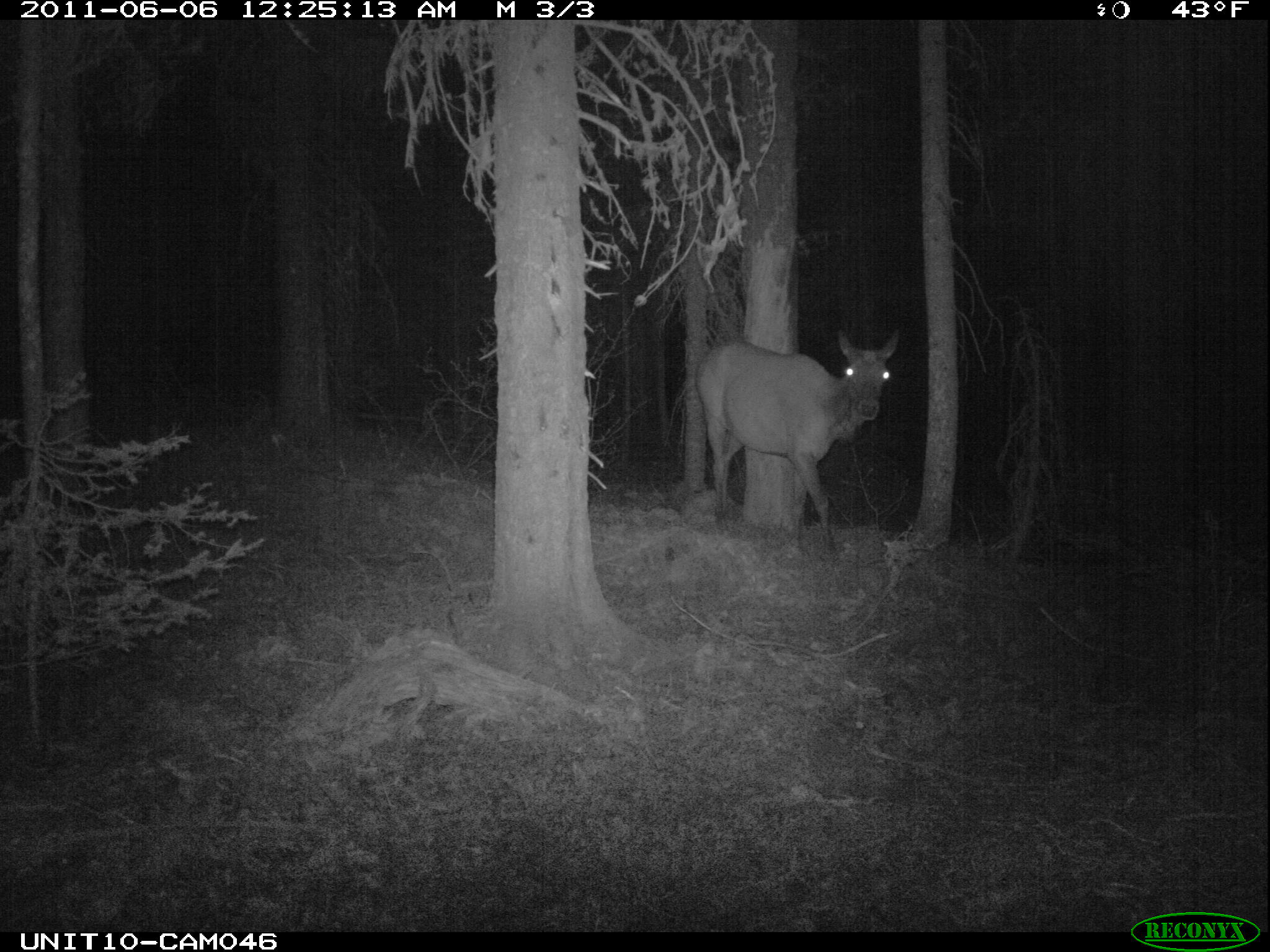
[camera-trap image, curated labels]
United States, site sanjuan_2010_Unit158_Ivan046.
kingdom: Animalia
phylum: Chordata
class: Mammalia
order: Artiodactyla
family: Cervidae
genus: Cervus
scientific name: Cervus elaphus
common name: red deer